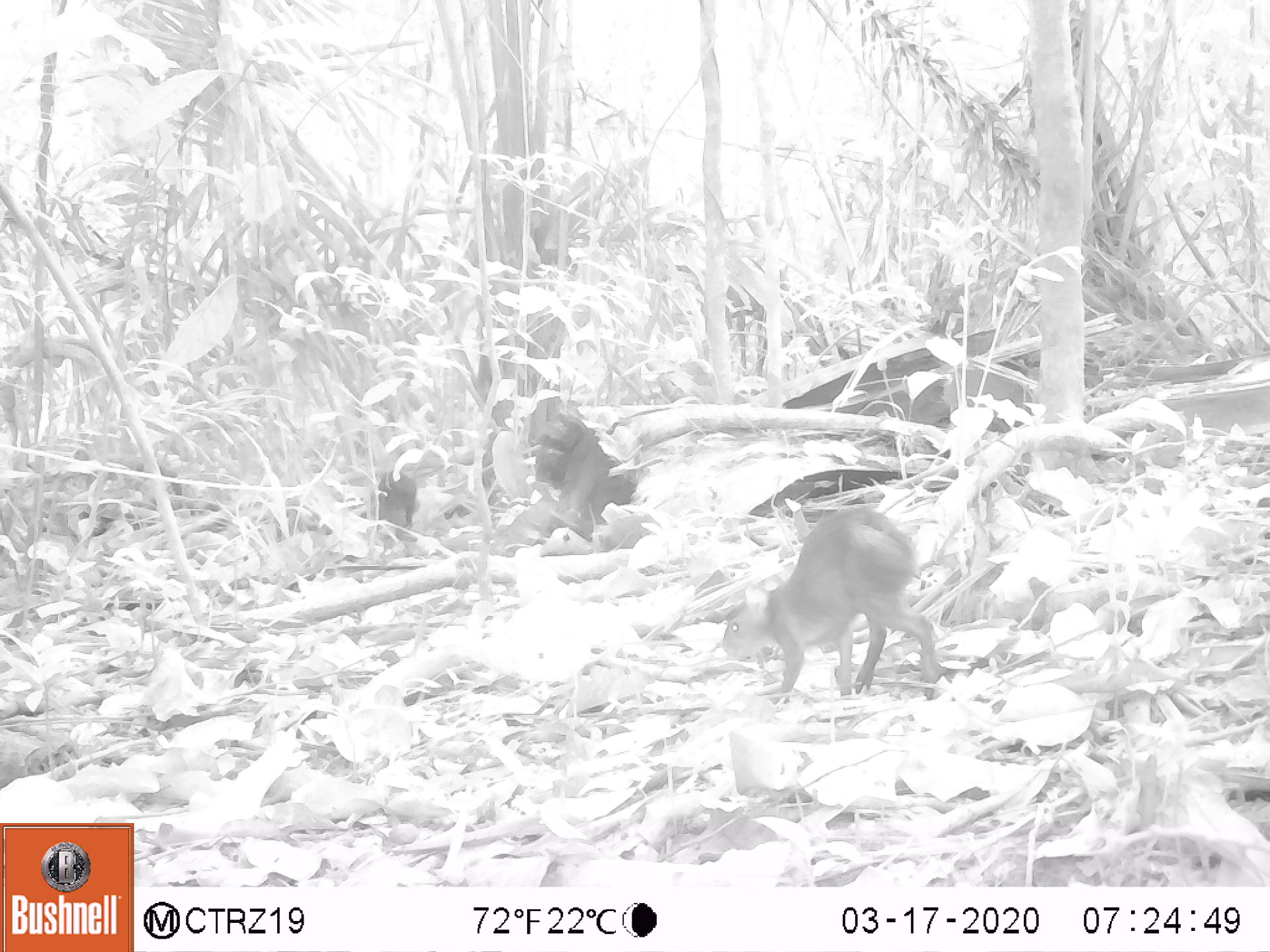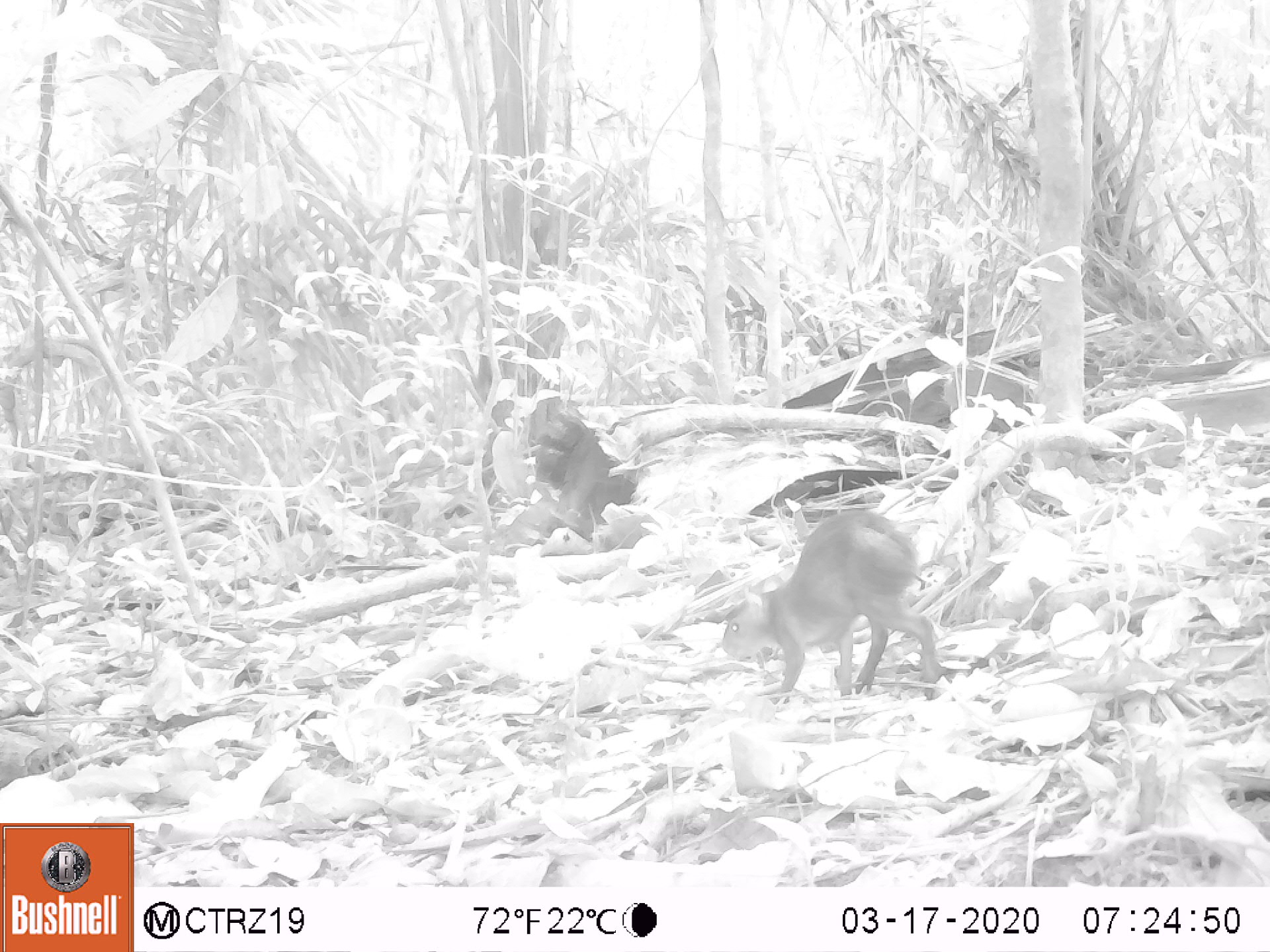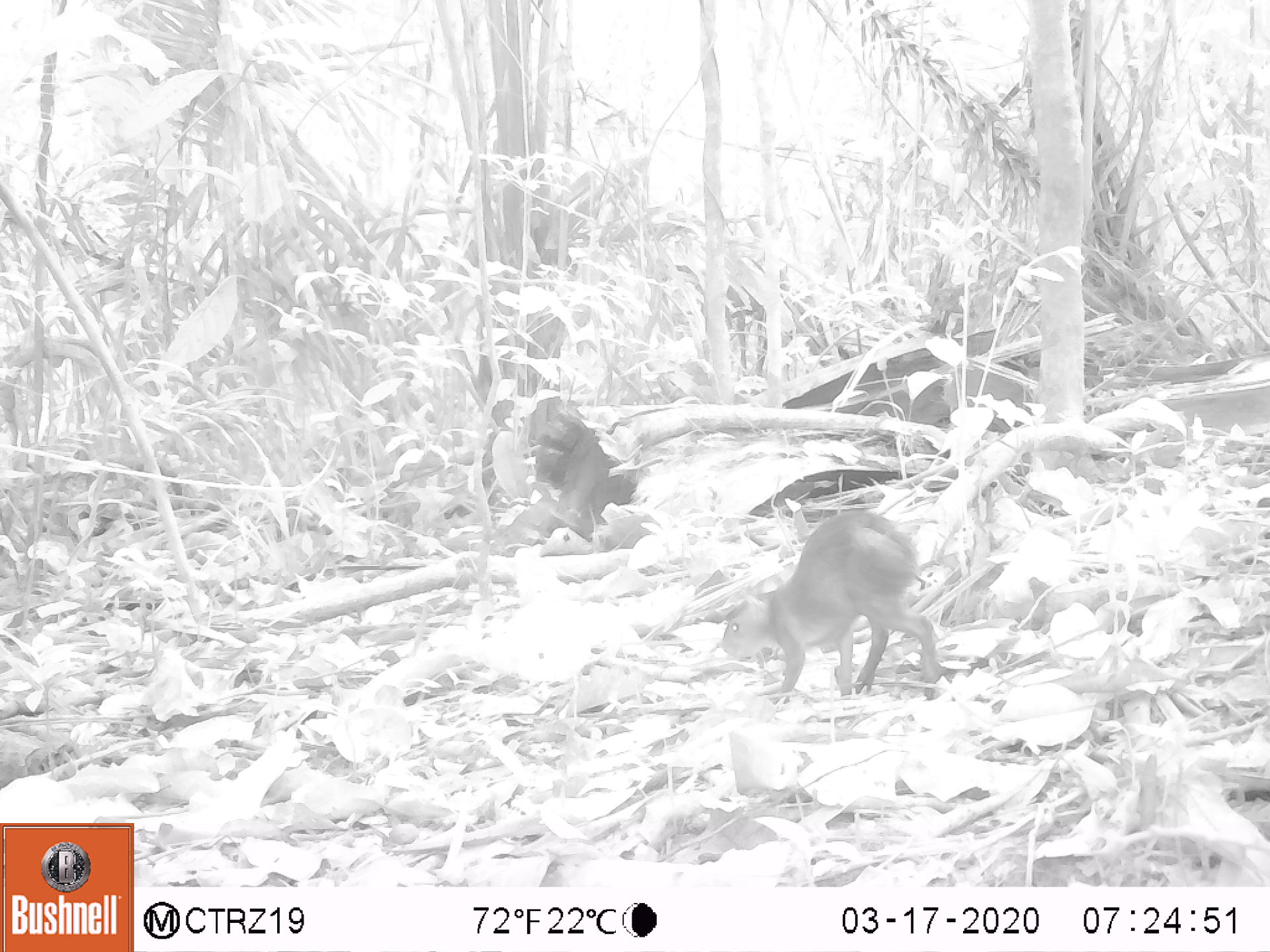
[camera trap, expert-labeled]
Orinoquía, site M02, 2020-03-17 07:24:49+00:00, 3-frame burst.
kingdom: Animalia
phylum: Chordata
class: Mammalia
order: Rodentia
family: Dasyproctidae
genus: Dasyprocta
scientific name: Dasyprocta fuliginosa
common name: black agouti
Black agouti (Dasyprocta fuliginosa).